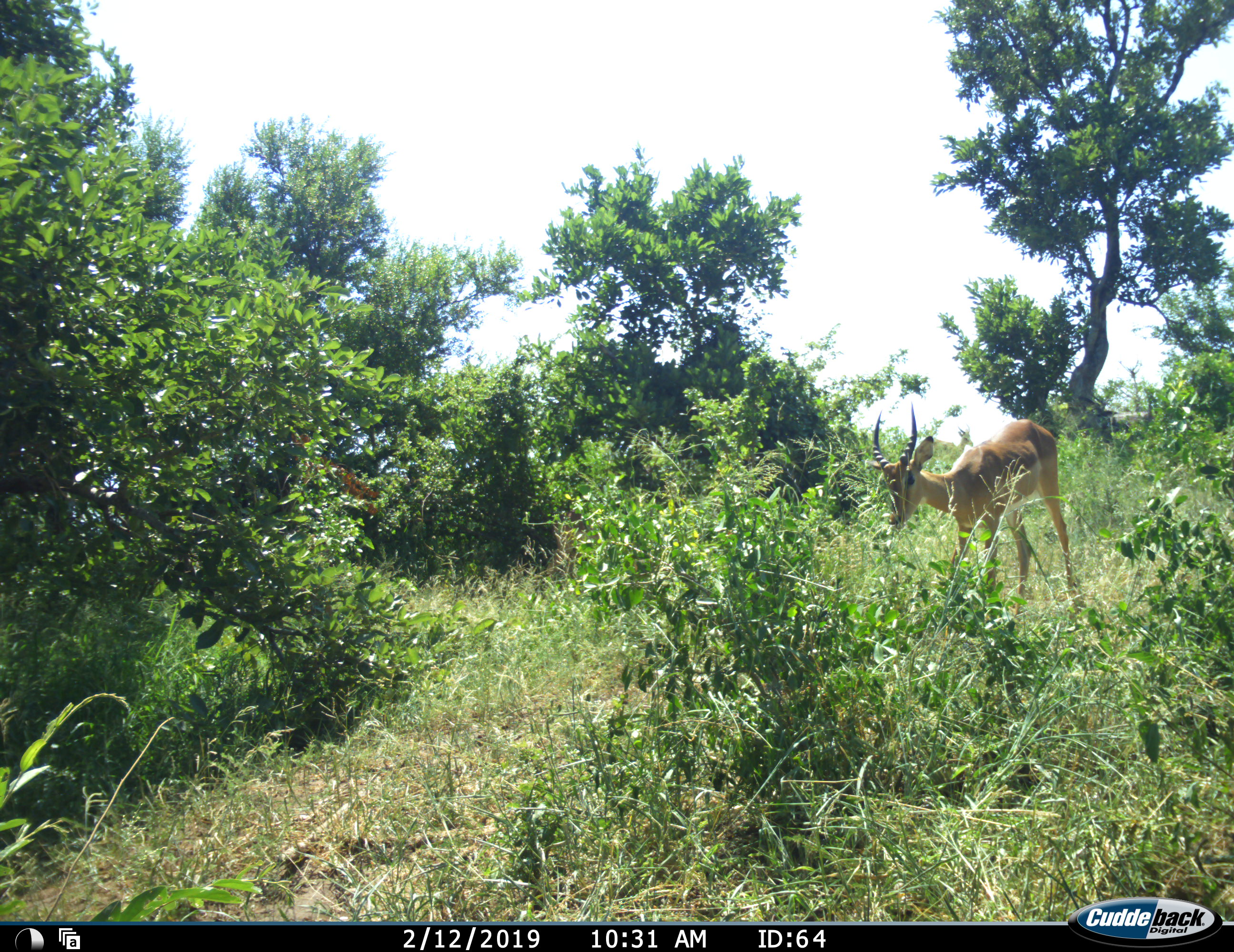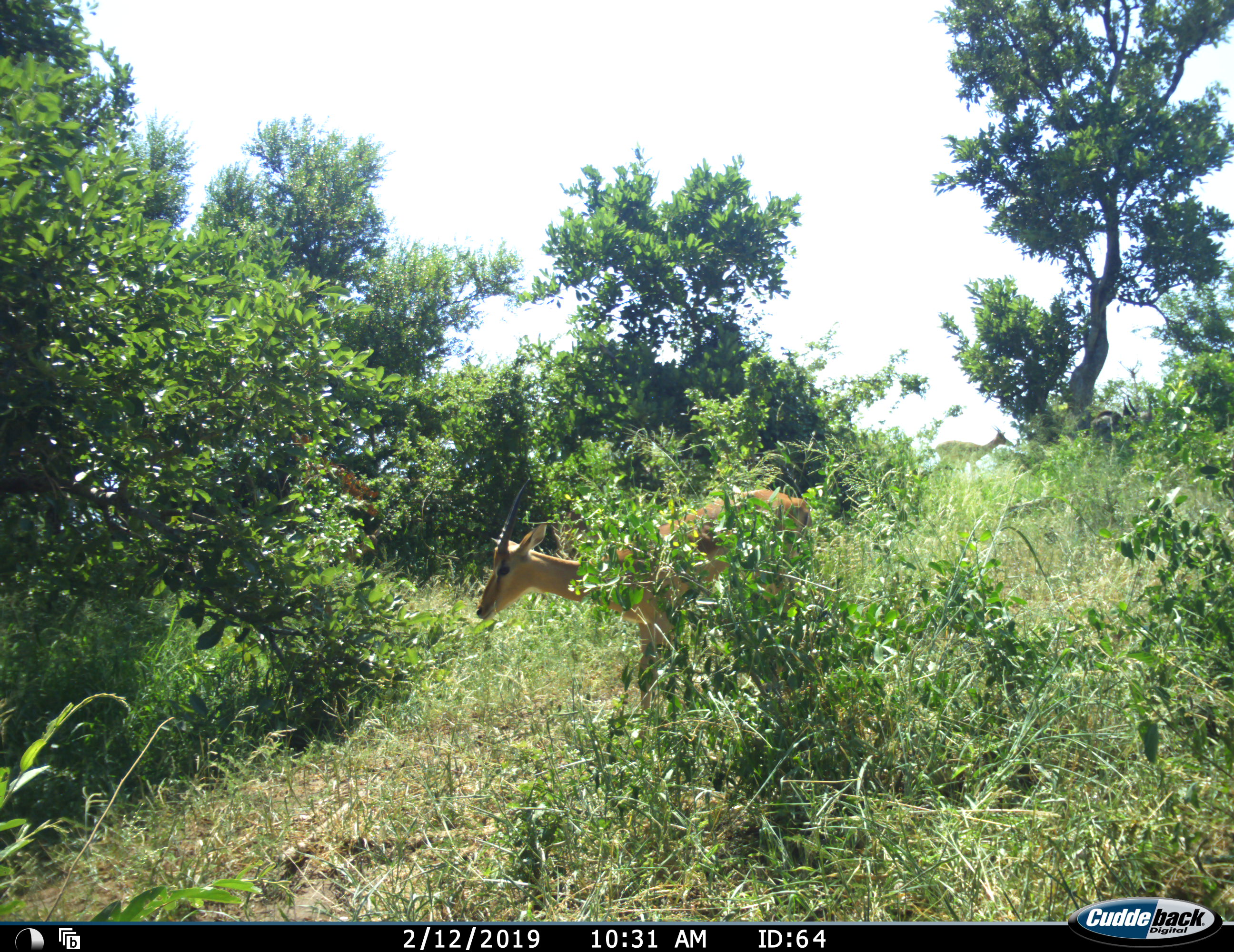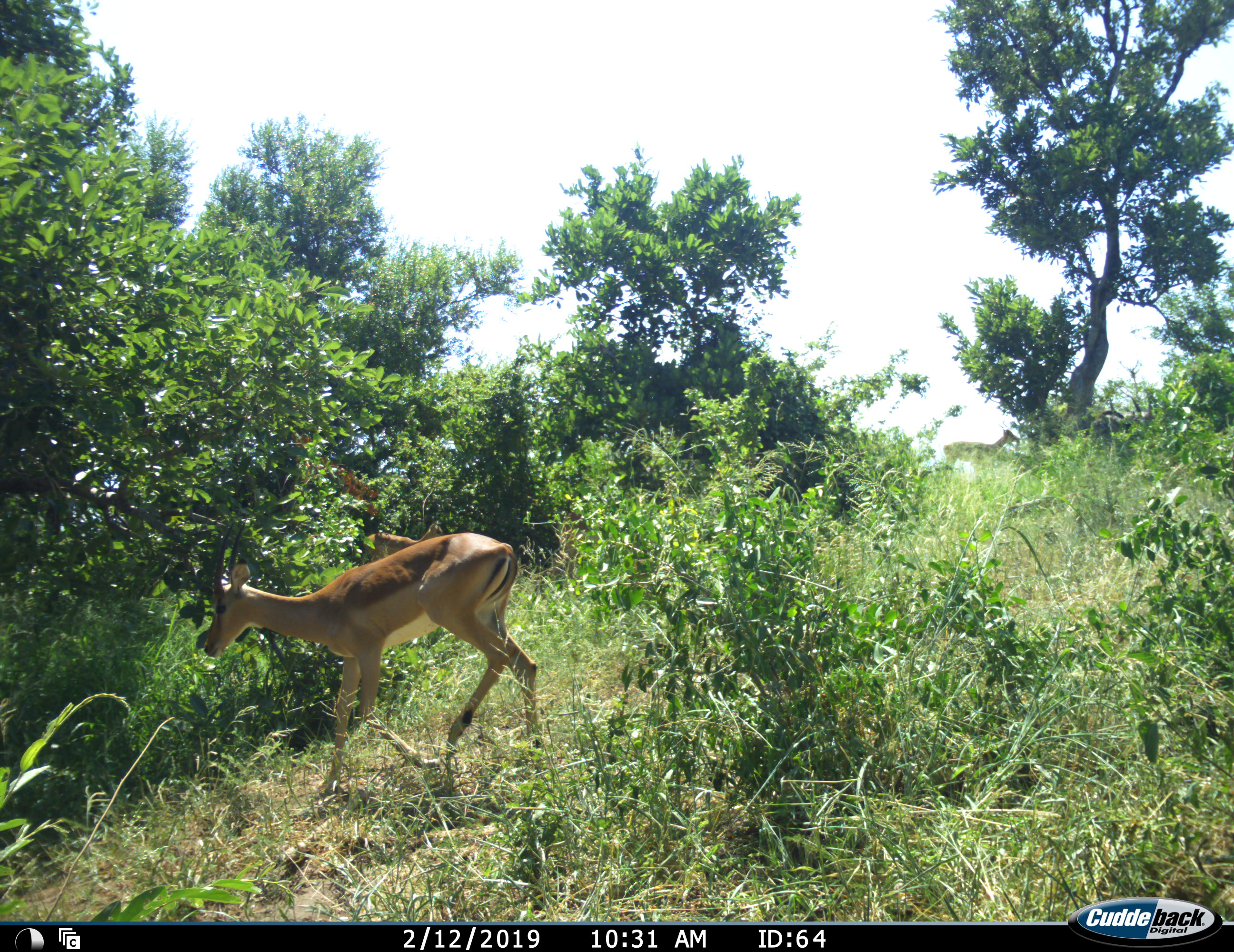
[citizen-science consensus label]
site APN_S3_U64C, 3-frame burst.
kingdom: Animalia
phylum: Chordata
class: Mammalia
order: Artiodactyla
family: Bovidae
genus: Aepyceros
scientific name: Aepyceros melampus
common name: impala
Impala (Aepyceros melampus), count 2. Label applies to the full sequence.